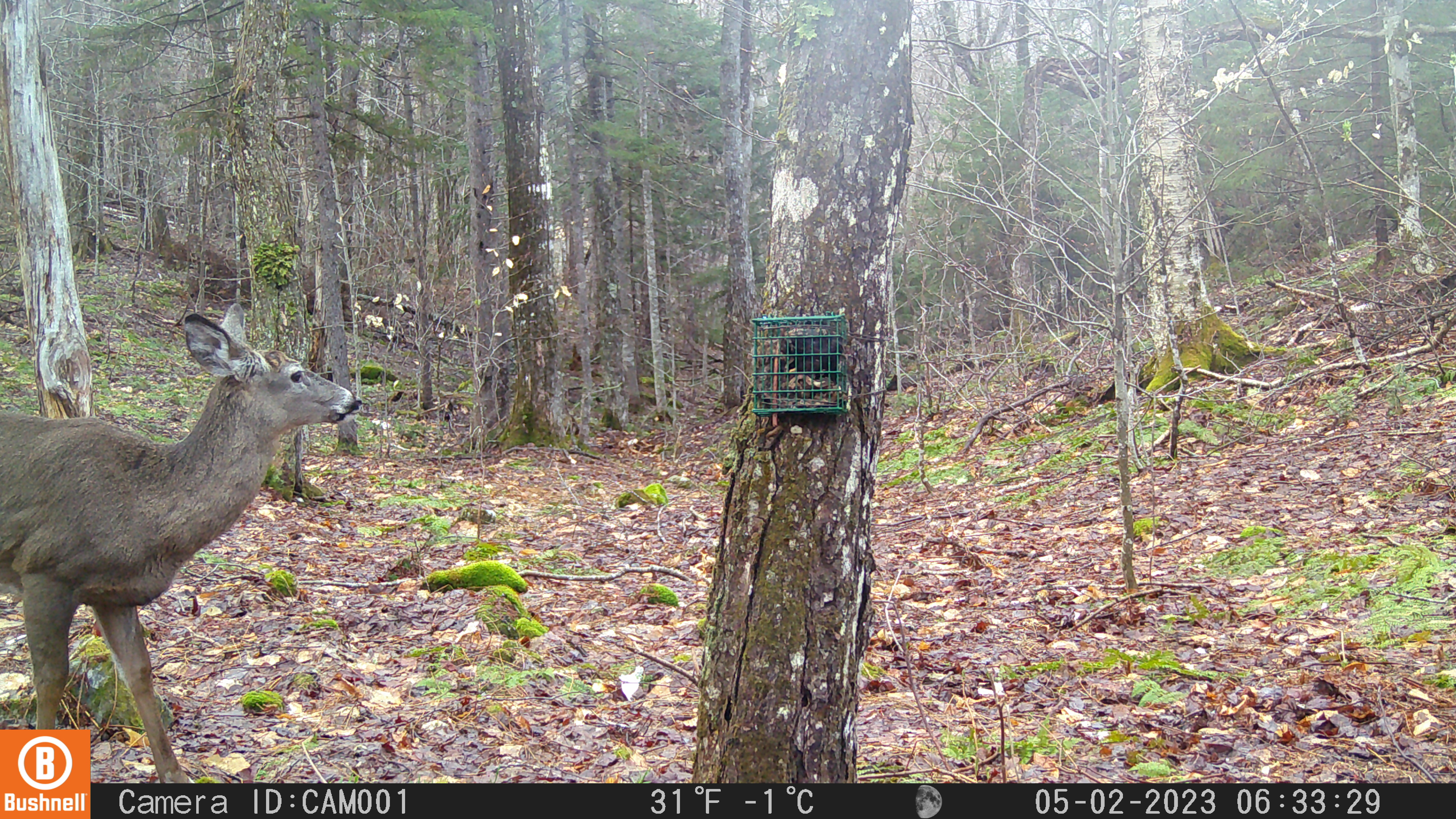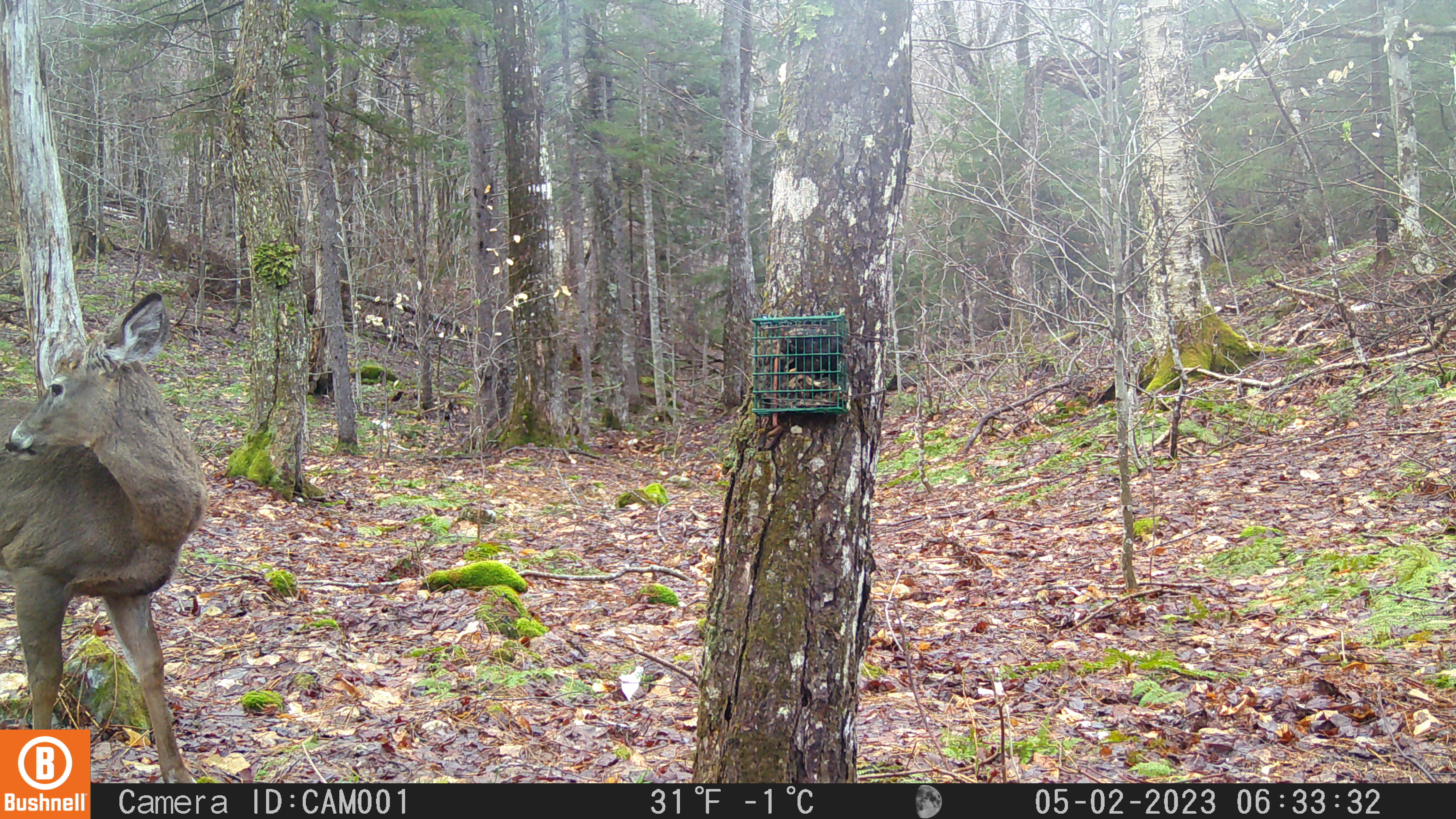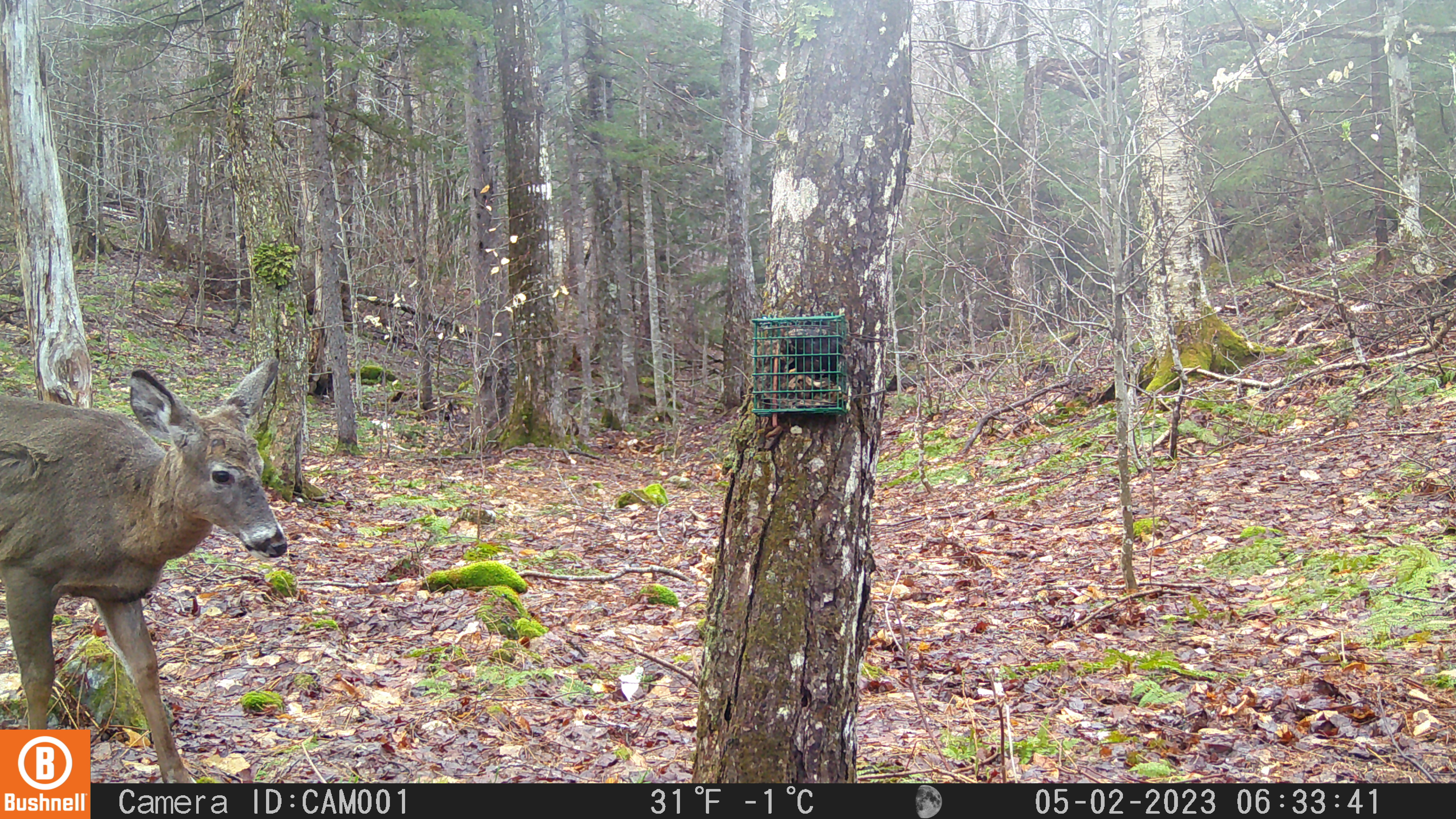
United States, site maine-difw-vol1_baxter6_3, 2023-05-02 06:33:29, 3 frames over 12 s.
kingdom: Animalia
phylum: Chordata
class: Mammalia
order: Artiodactyla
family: Cervidae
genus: Odocoileus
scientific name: Odocoileus virginianus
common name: white-tailed deer